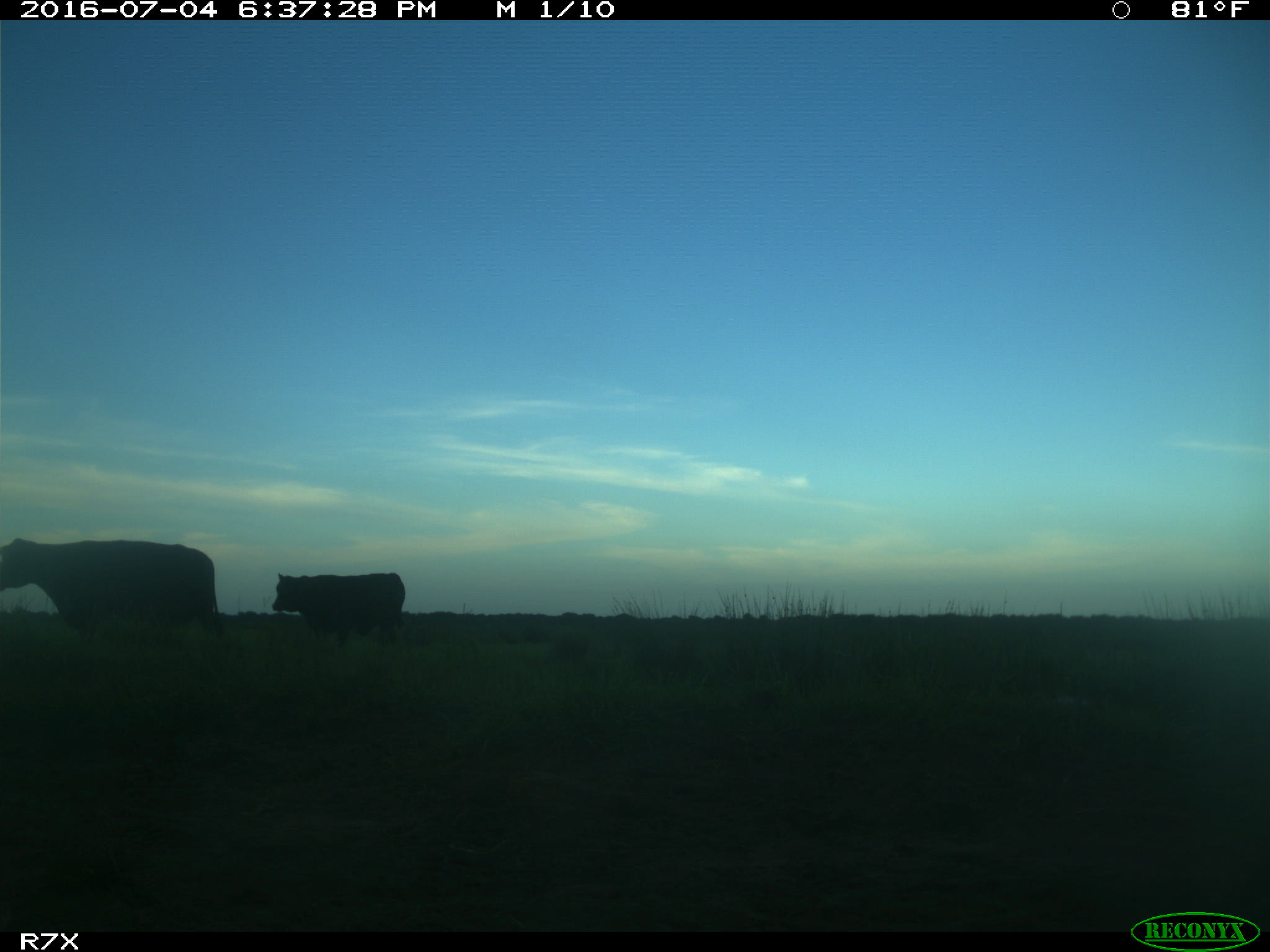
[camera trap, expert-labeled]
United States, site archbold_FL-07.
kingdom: Animalia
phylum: Chordata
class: Mammalia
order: Artiodactyla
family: Bovidae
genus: Bos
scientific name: Bos taurus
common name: domestic cow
Bos taurus (domestic cow).